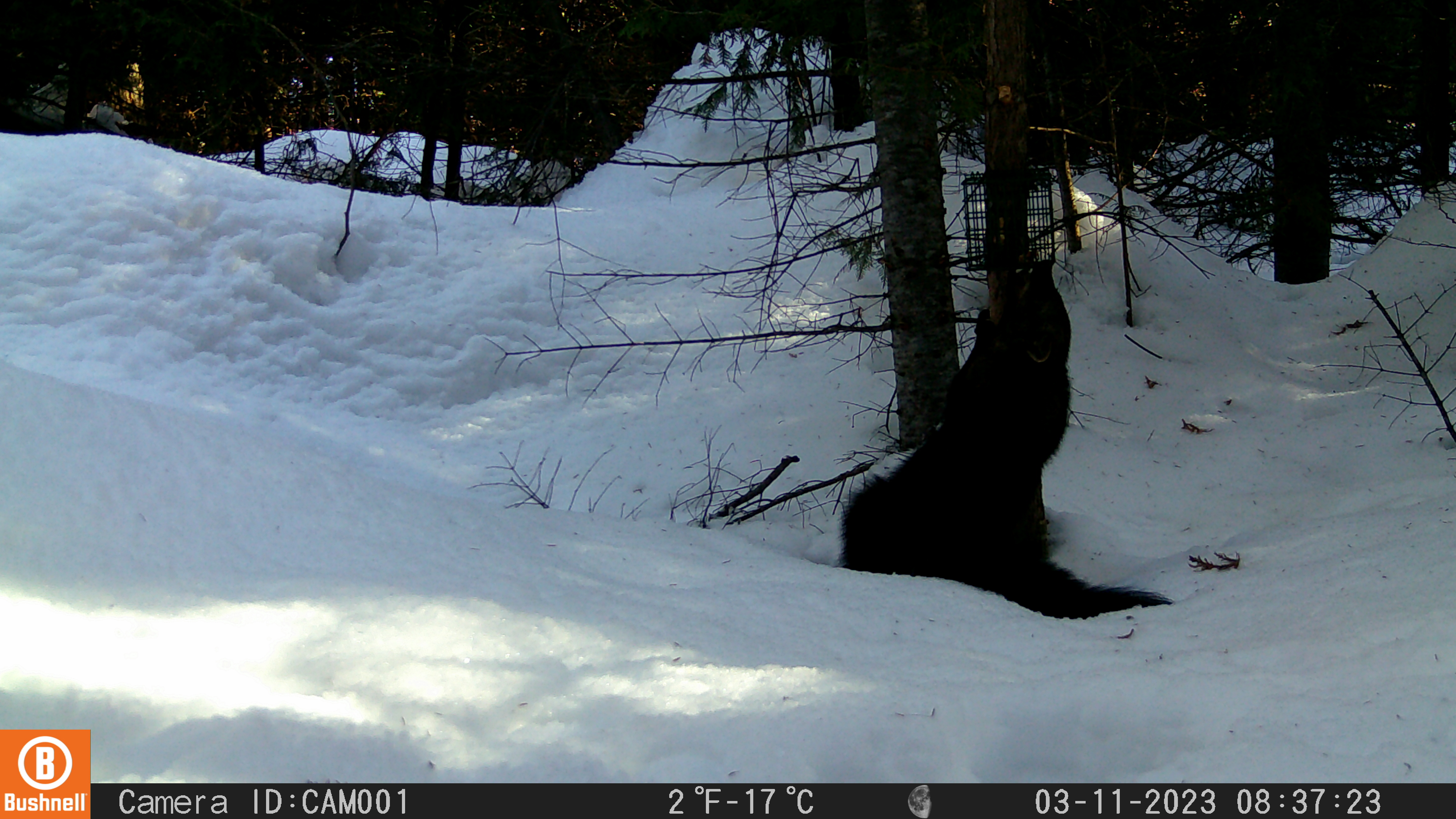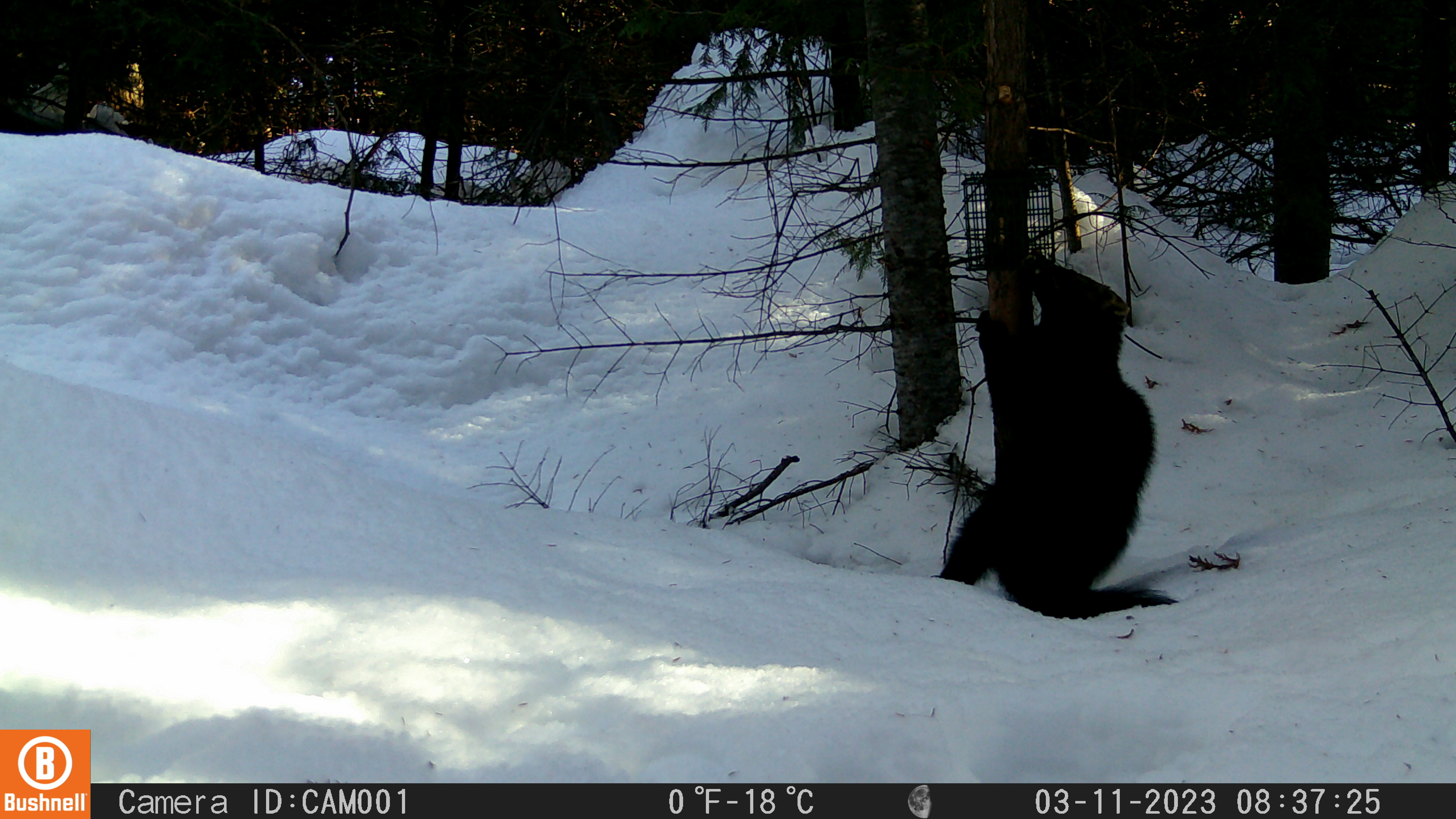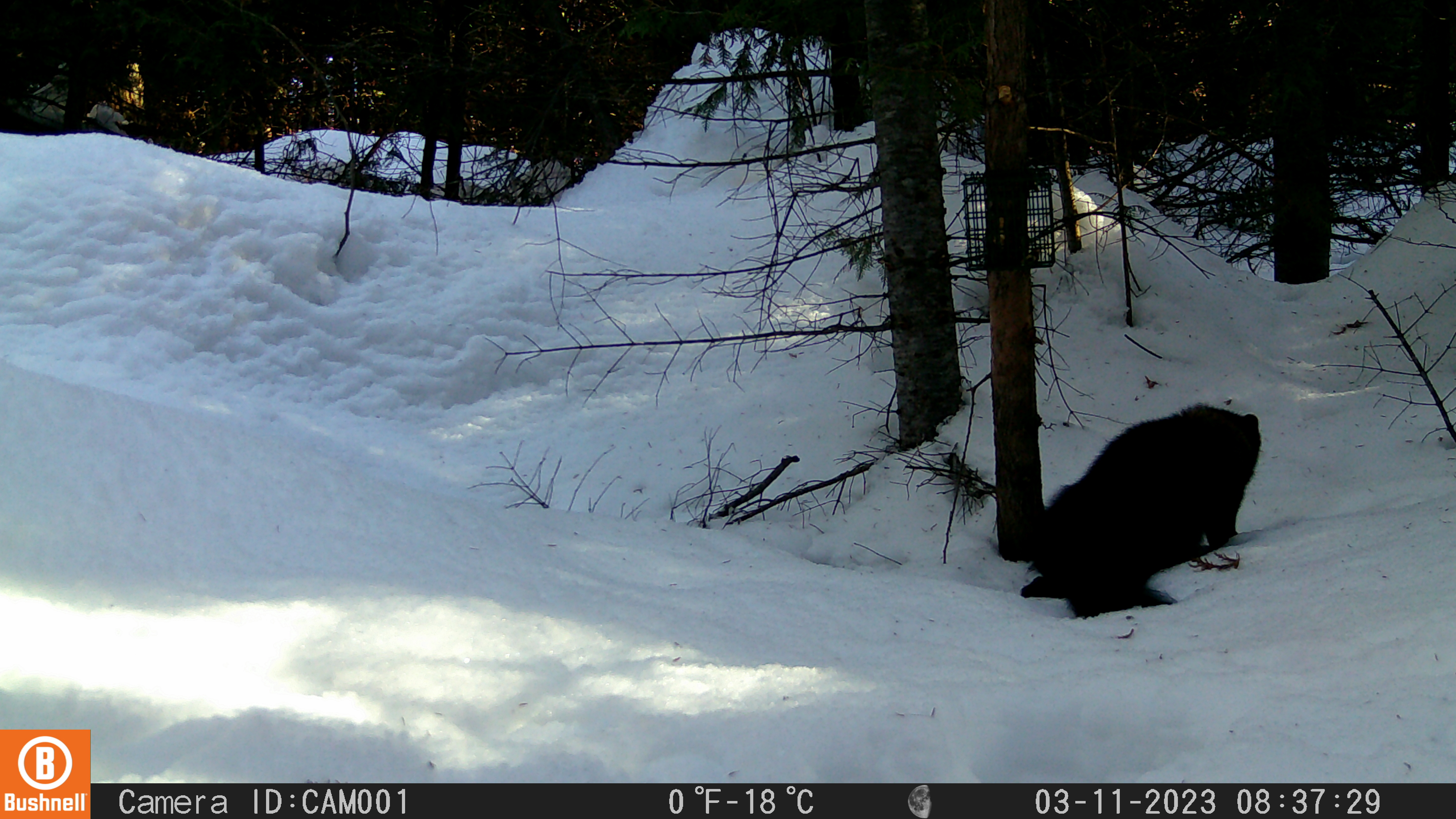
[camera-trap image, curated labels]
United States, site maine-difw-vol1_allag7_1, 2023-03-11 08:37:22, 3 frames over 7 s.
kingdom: Animalia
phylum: Chordata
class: Mammalia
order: Carnivora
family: Mustelidae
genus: Pekania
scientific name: Pekania pennanti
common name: fisher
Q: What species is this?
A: Fisher (Pekania pennanti).